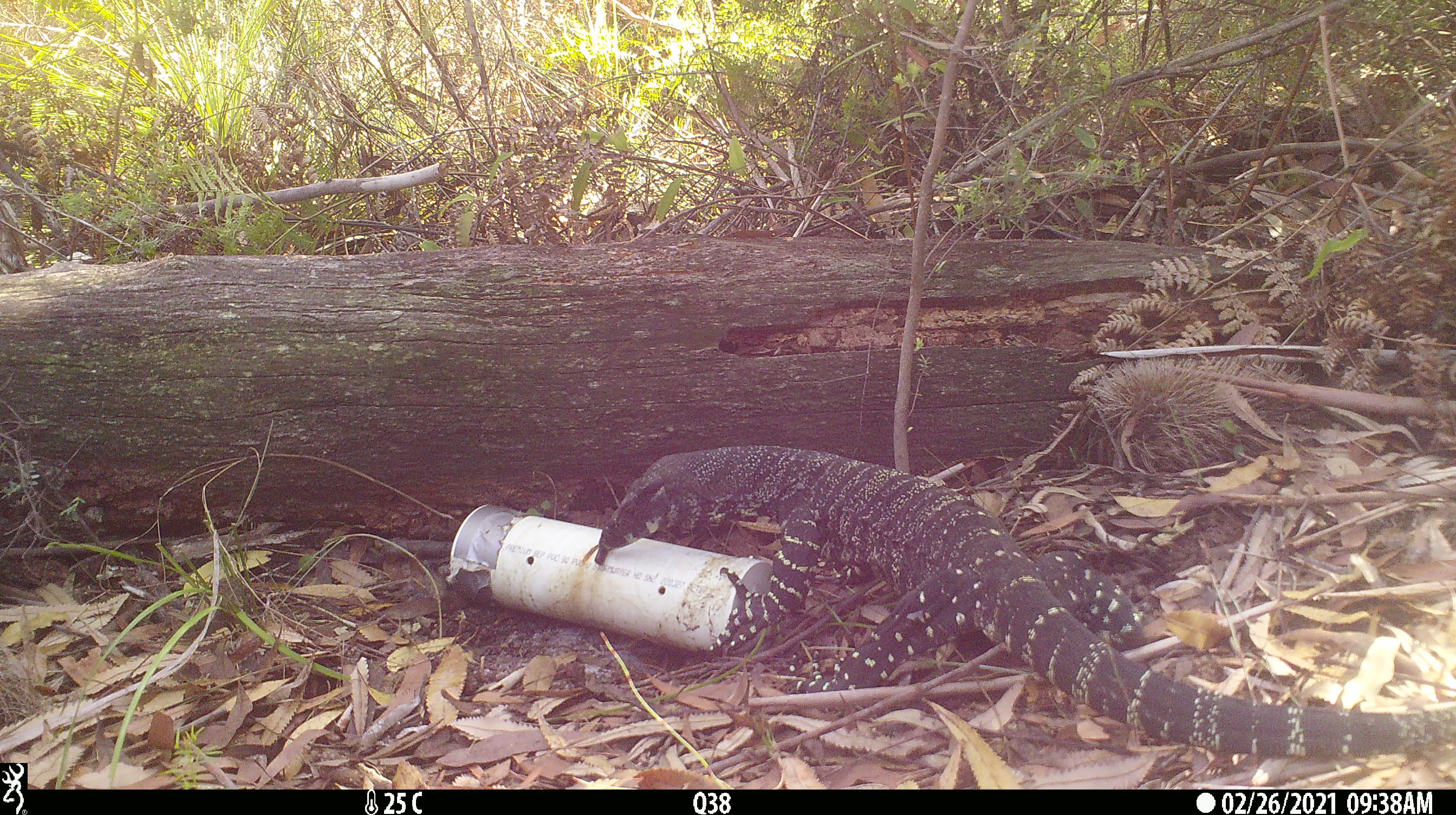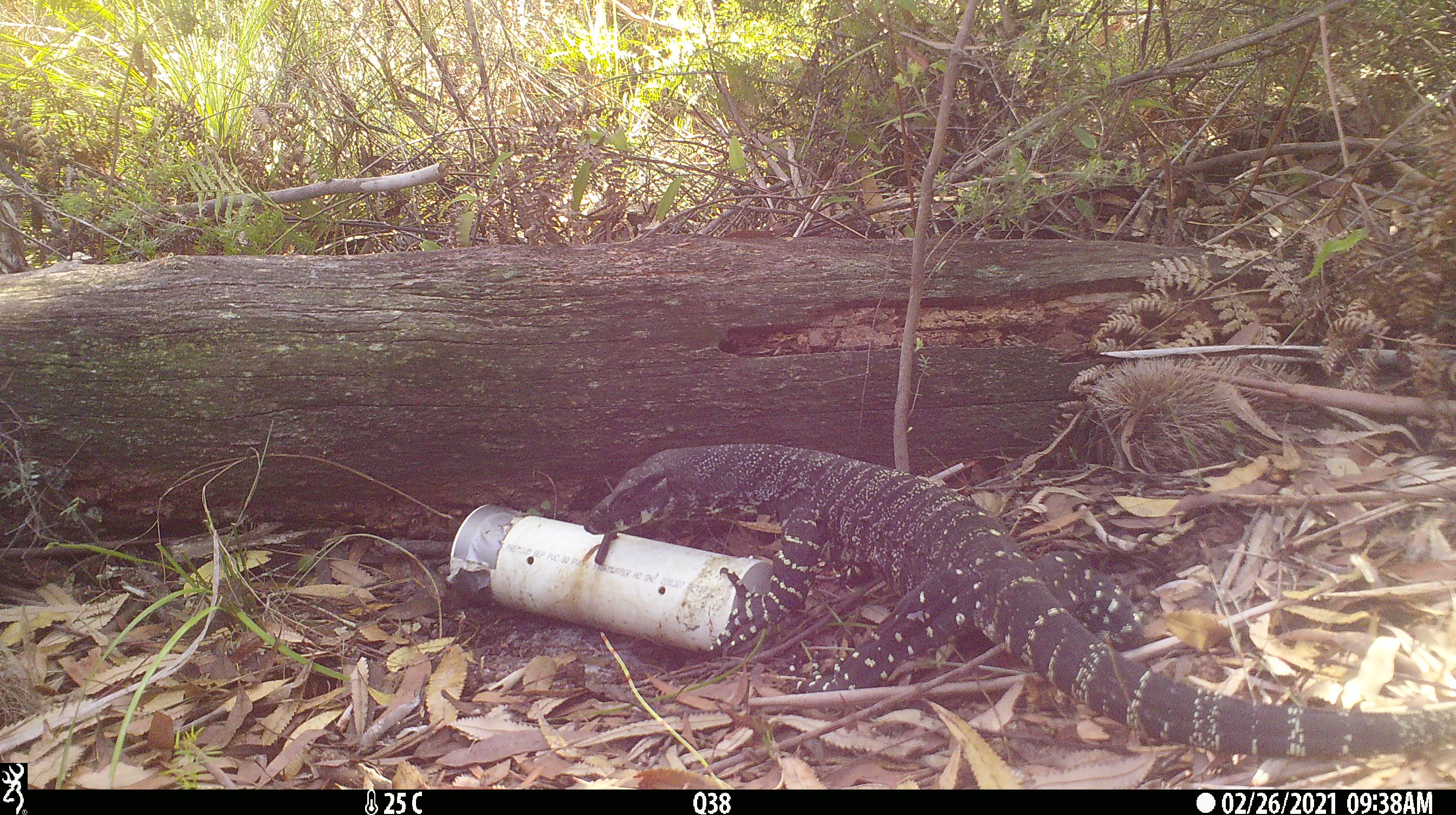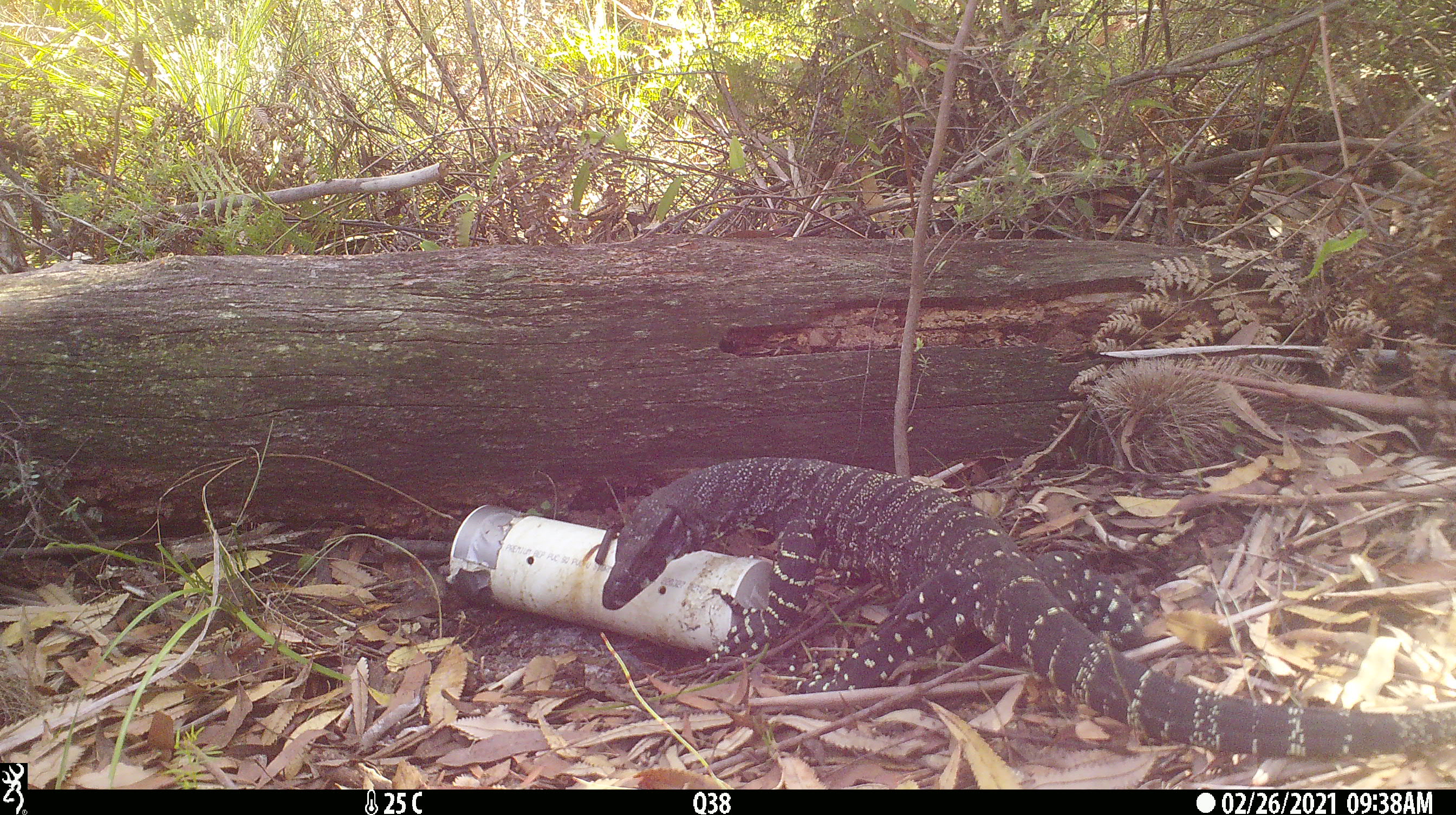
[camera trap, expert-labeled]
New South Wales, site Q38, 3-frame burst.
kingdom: Animalia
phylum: Chordata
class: Reptilia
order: Squamata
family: Varanidae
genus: Varanus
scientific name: Varanus varius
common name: lace monitor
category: goanna